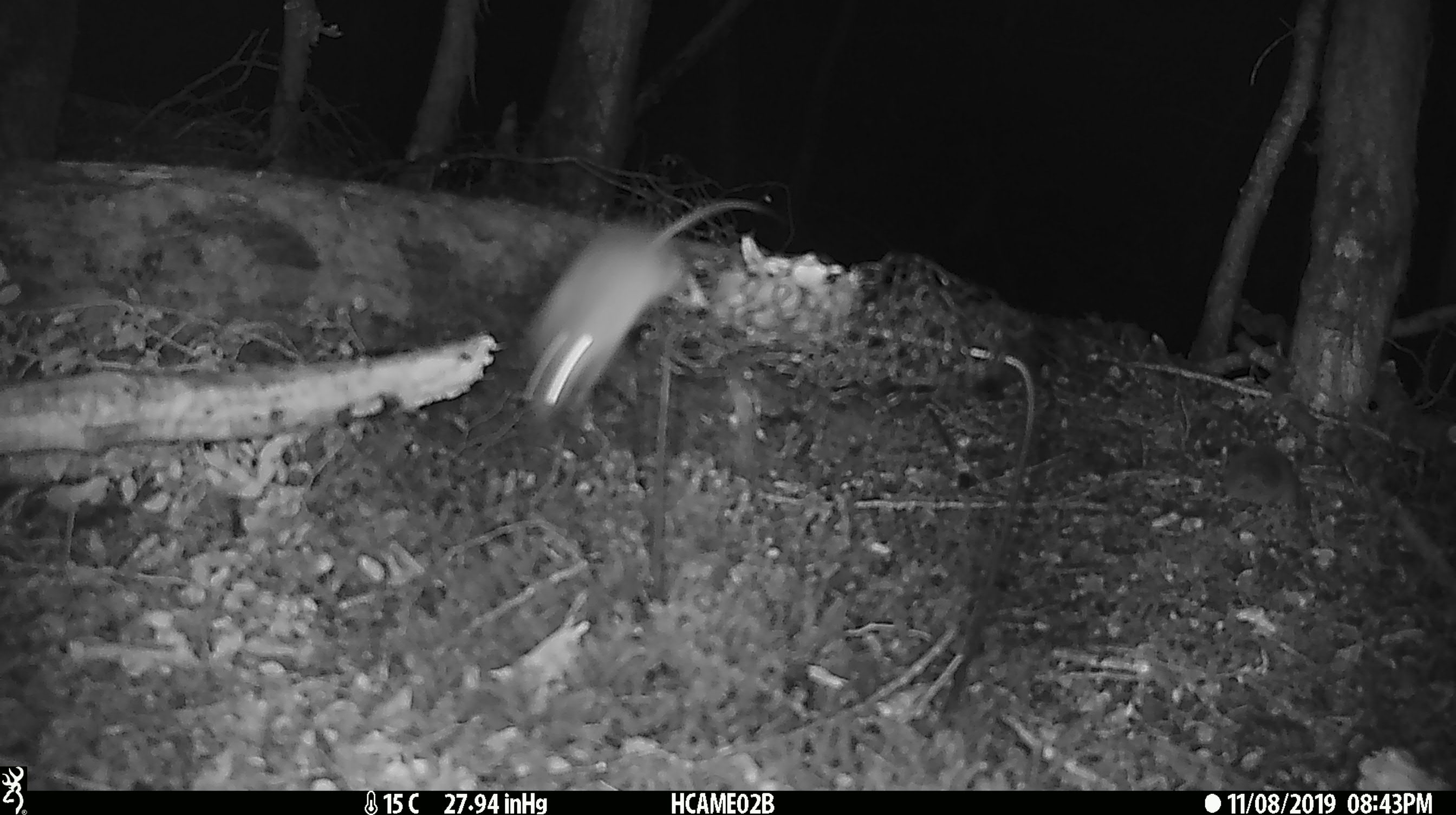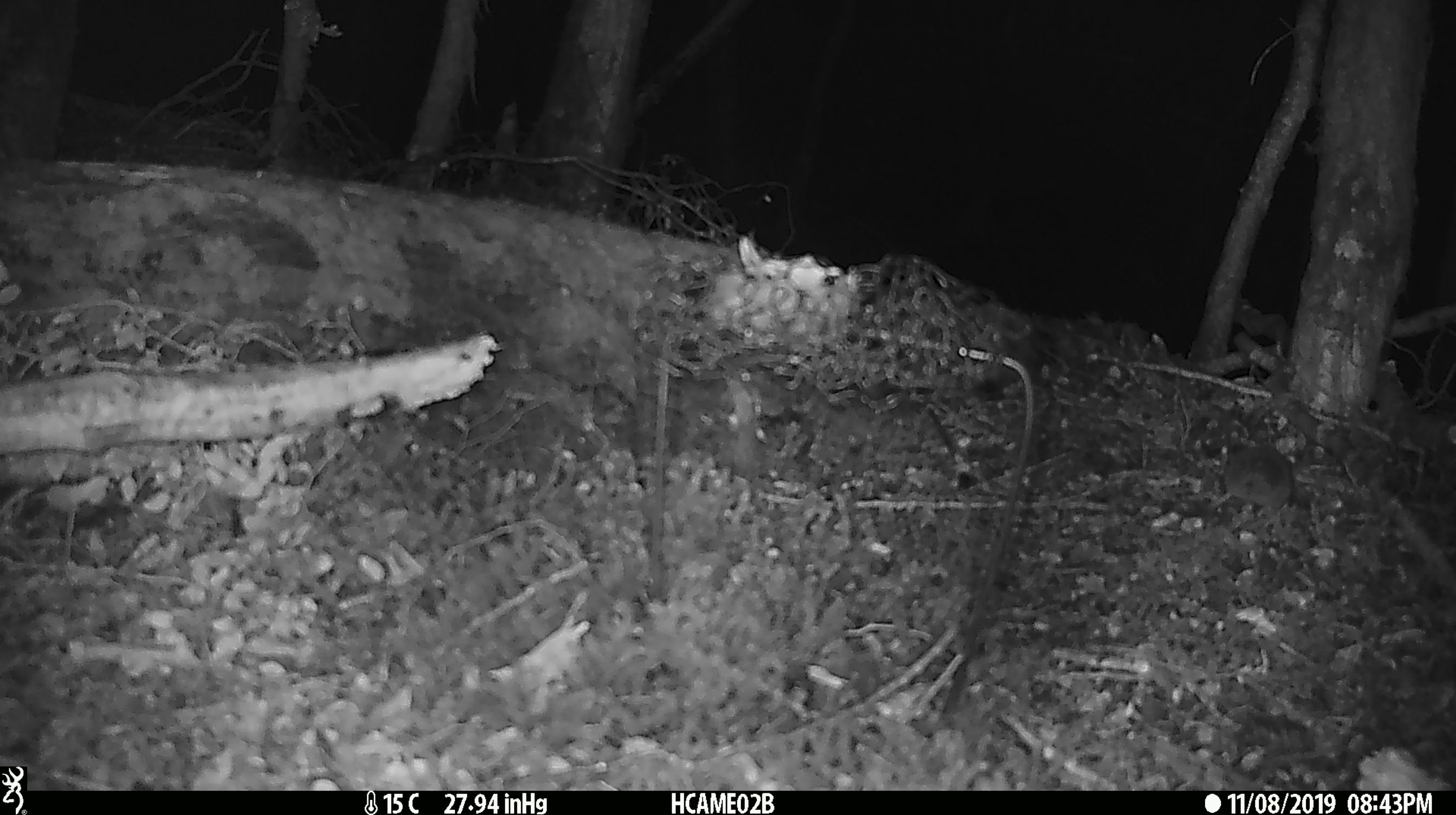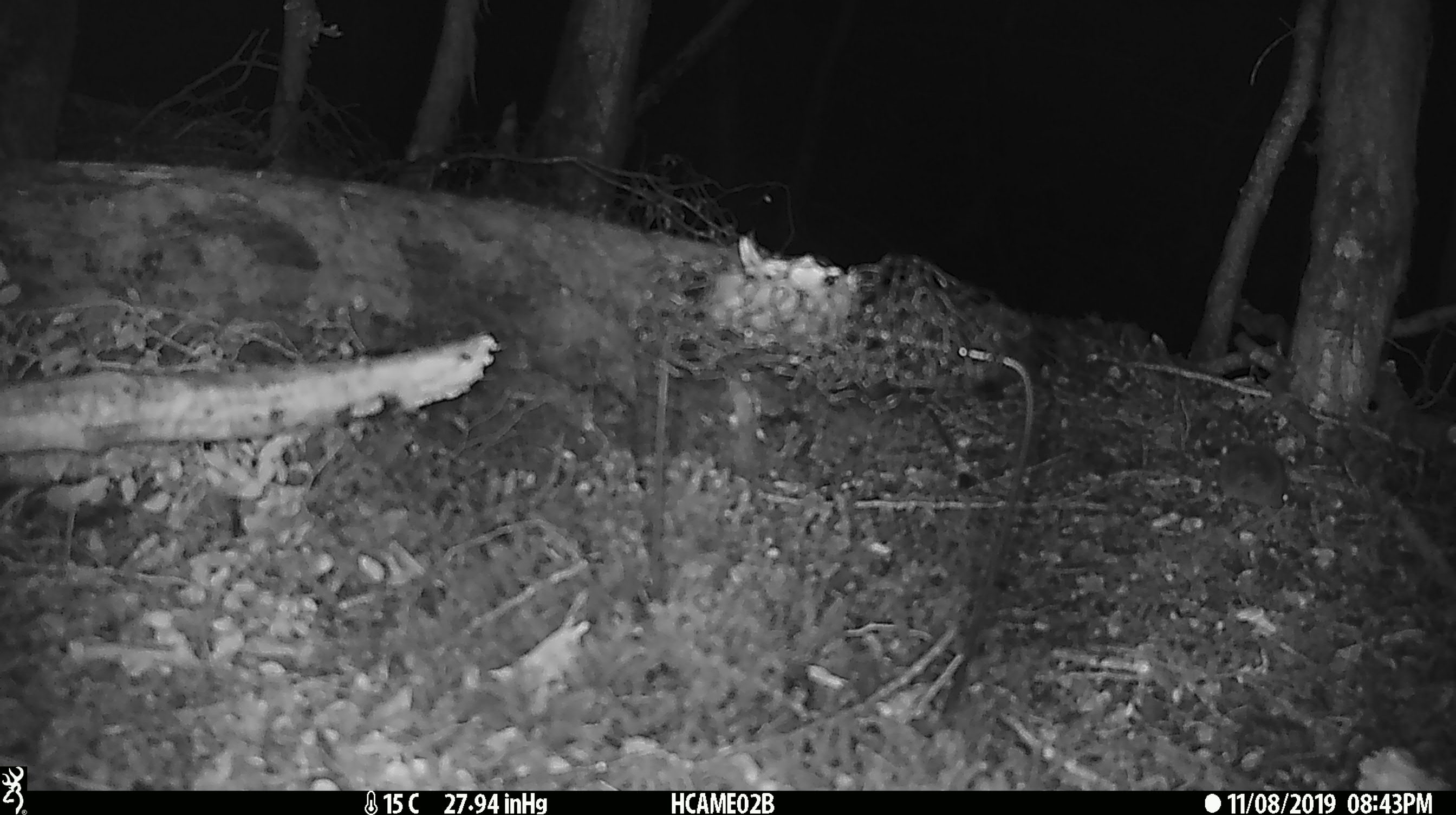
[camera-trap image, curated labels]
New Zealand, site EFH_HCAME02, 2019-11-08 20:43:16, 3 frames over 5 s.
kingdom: Animalia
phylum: Chordata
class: Mammalia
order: Rodentia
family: Muridae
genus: Mus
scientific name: Mus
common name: mouse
Mouse (Mus).